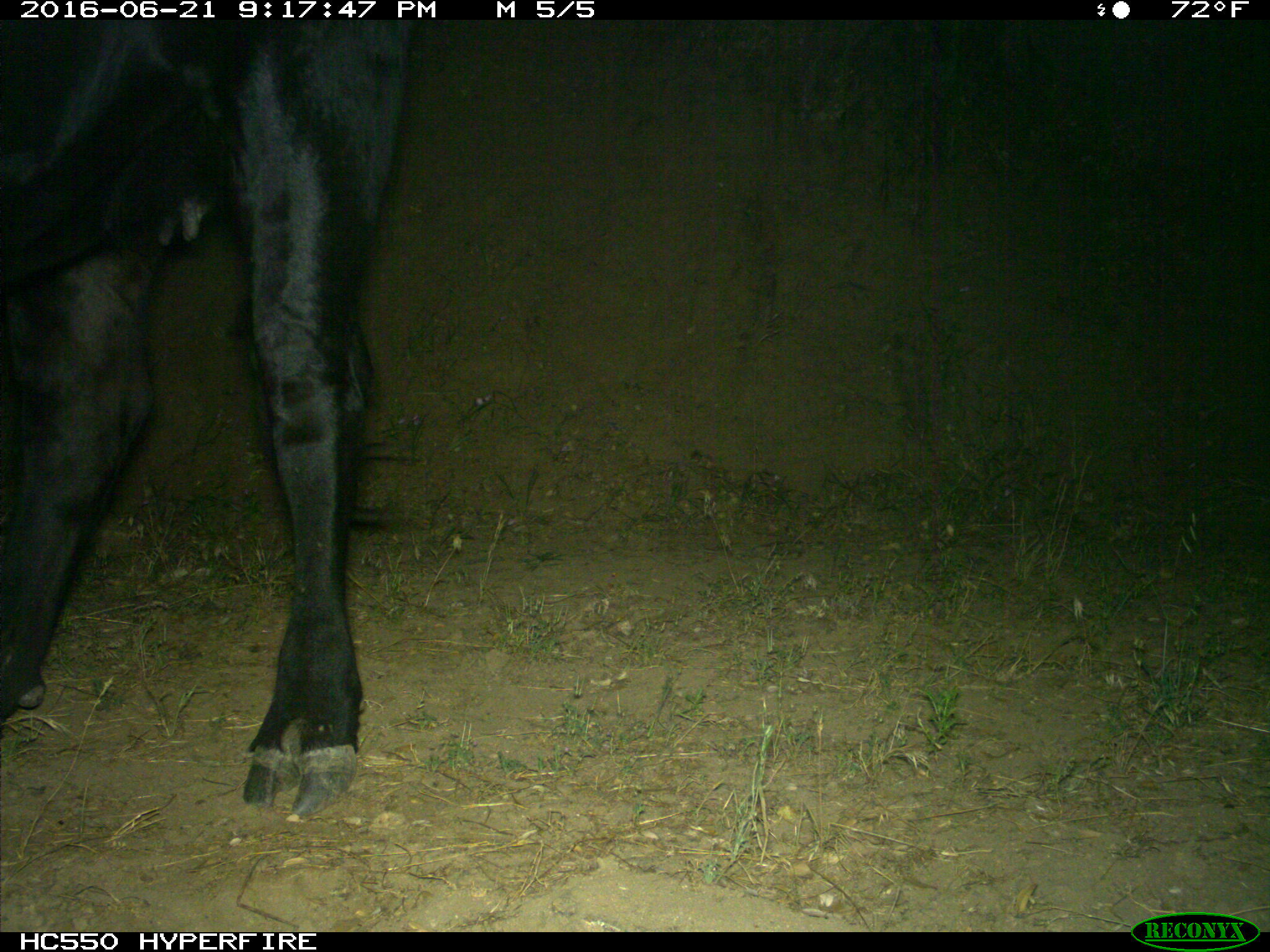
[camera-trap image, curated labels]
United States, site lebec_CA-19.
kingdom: Animalia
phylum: Chordata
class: Mammalia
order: Artiodactyla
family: Bovidae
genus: Bos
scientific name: Bos taurus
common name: domestic cow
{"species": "Bos taurus (domestic cow)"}